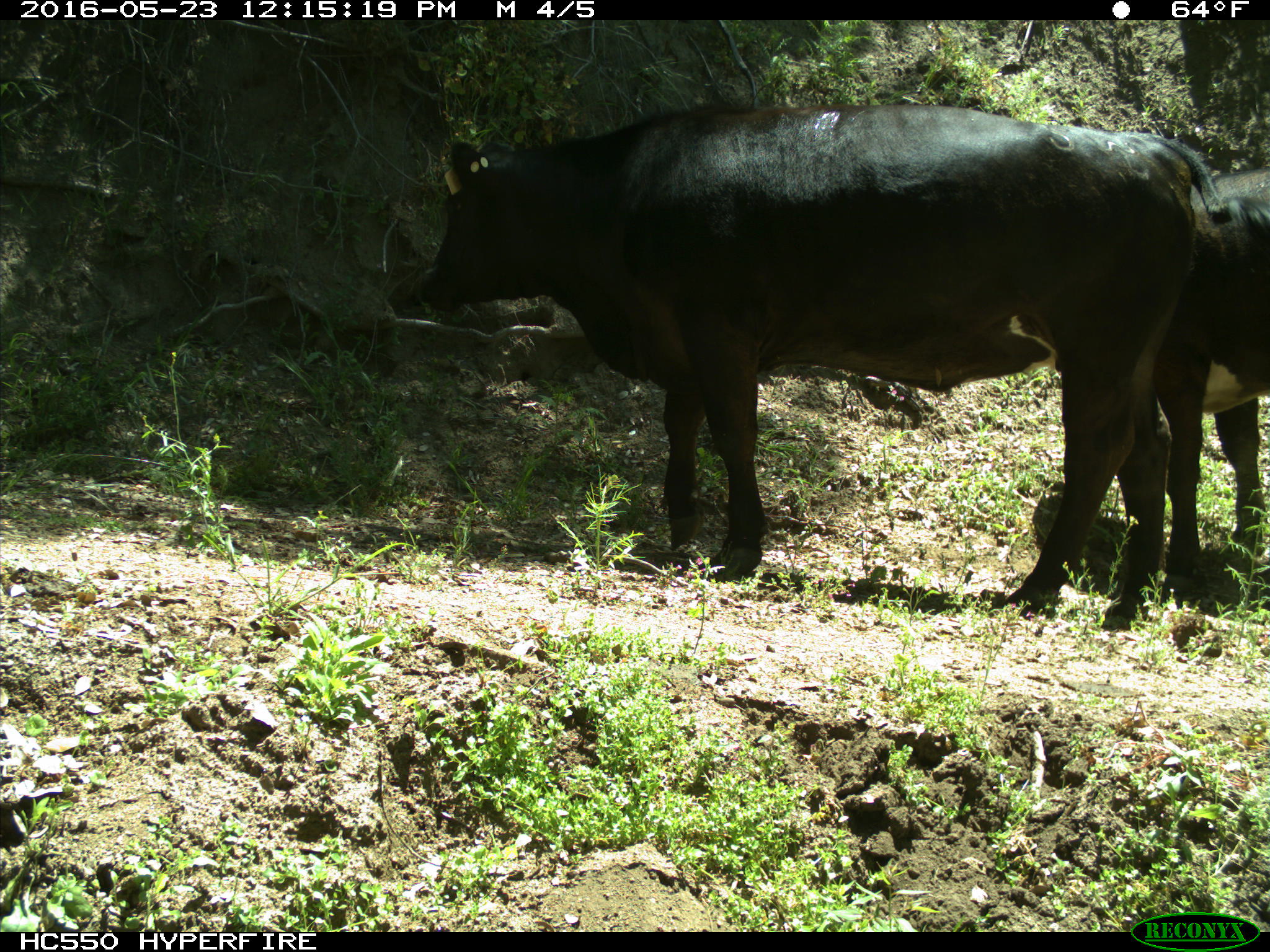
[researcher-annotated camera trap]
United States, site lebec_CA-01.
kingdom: Animalia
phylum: Chordata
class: Mammalia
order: Artiodactyla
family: Bovidae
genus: Bos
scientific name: Bos taurus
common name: domestic cow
Bos taurus (domestic cow).